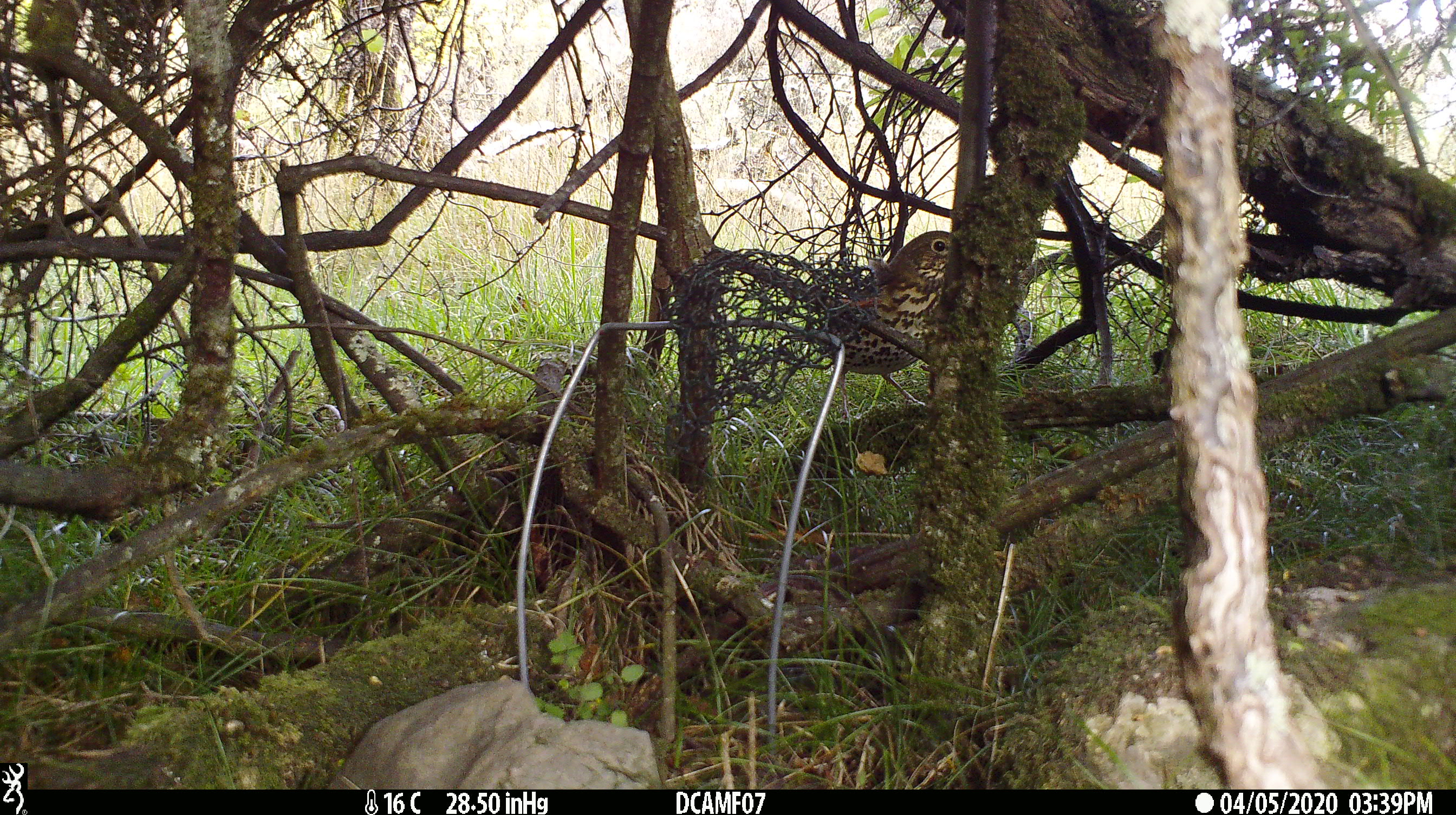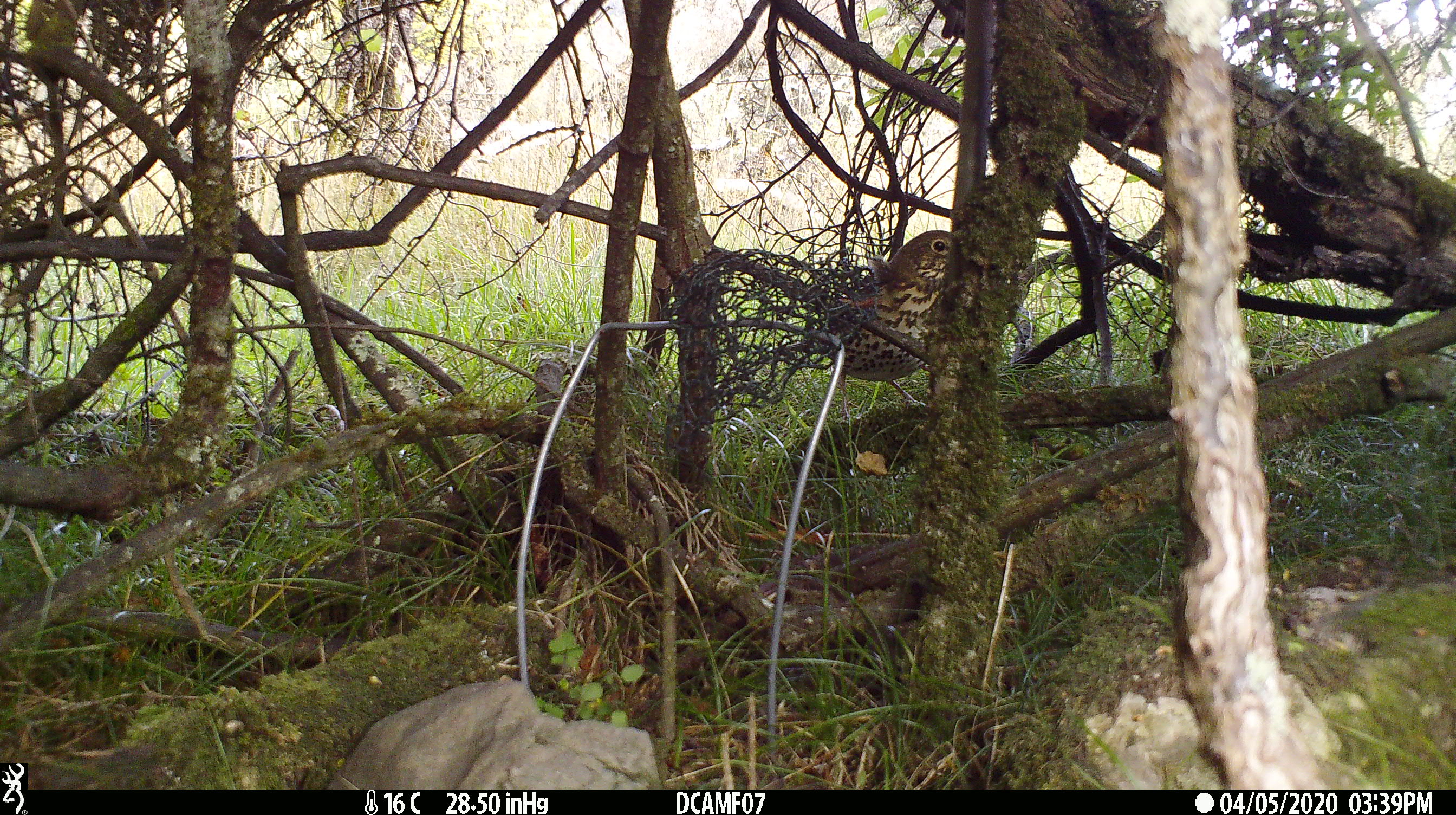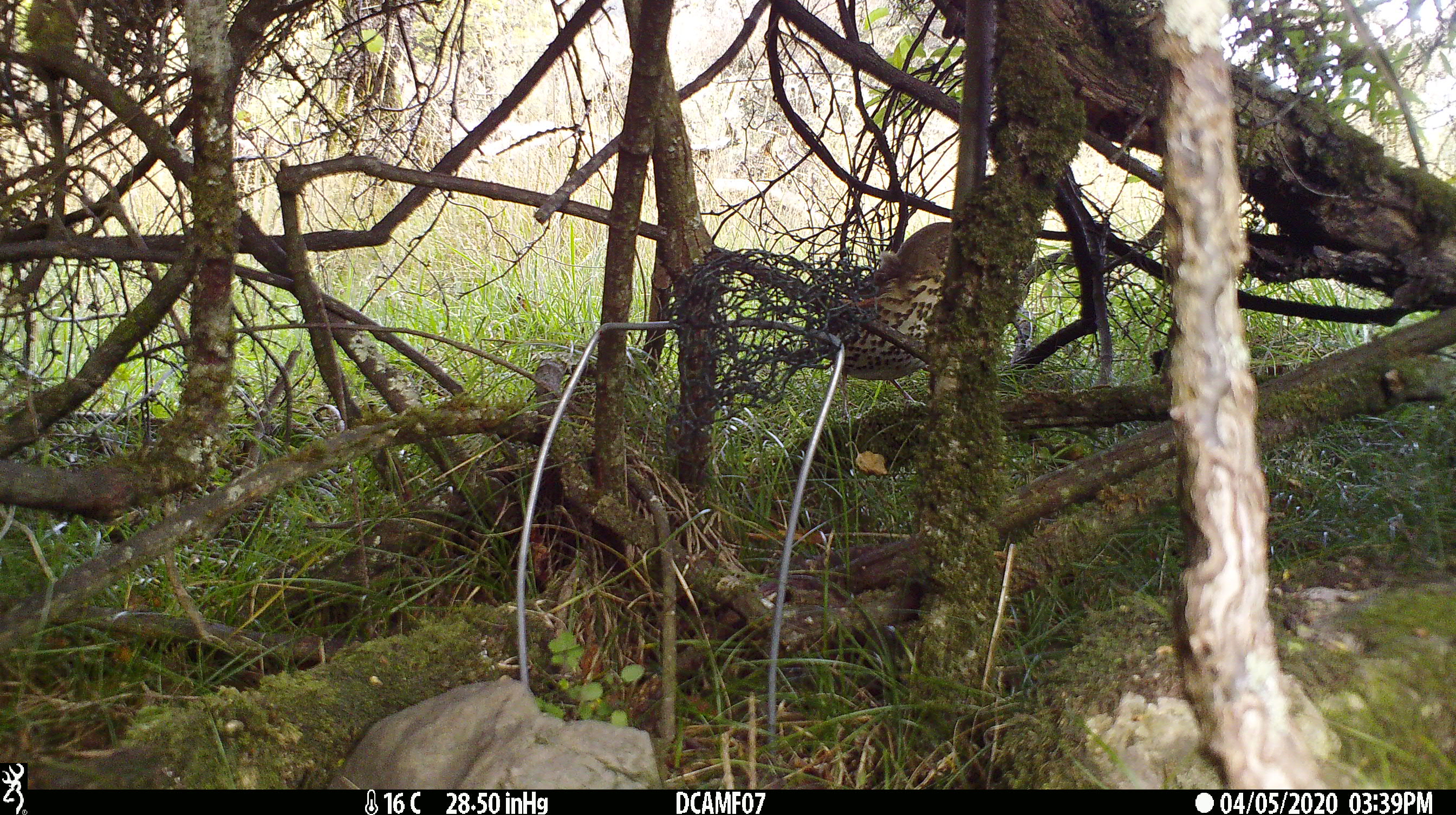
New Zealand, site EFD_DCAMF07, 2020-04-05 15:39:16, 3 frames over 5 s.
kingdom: Animalia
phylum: Chordata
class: Aves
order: Passeriformes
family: Turdidae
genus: Turdus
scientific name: Turdus philomelos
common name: song thrush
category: thrush